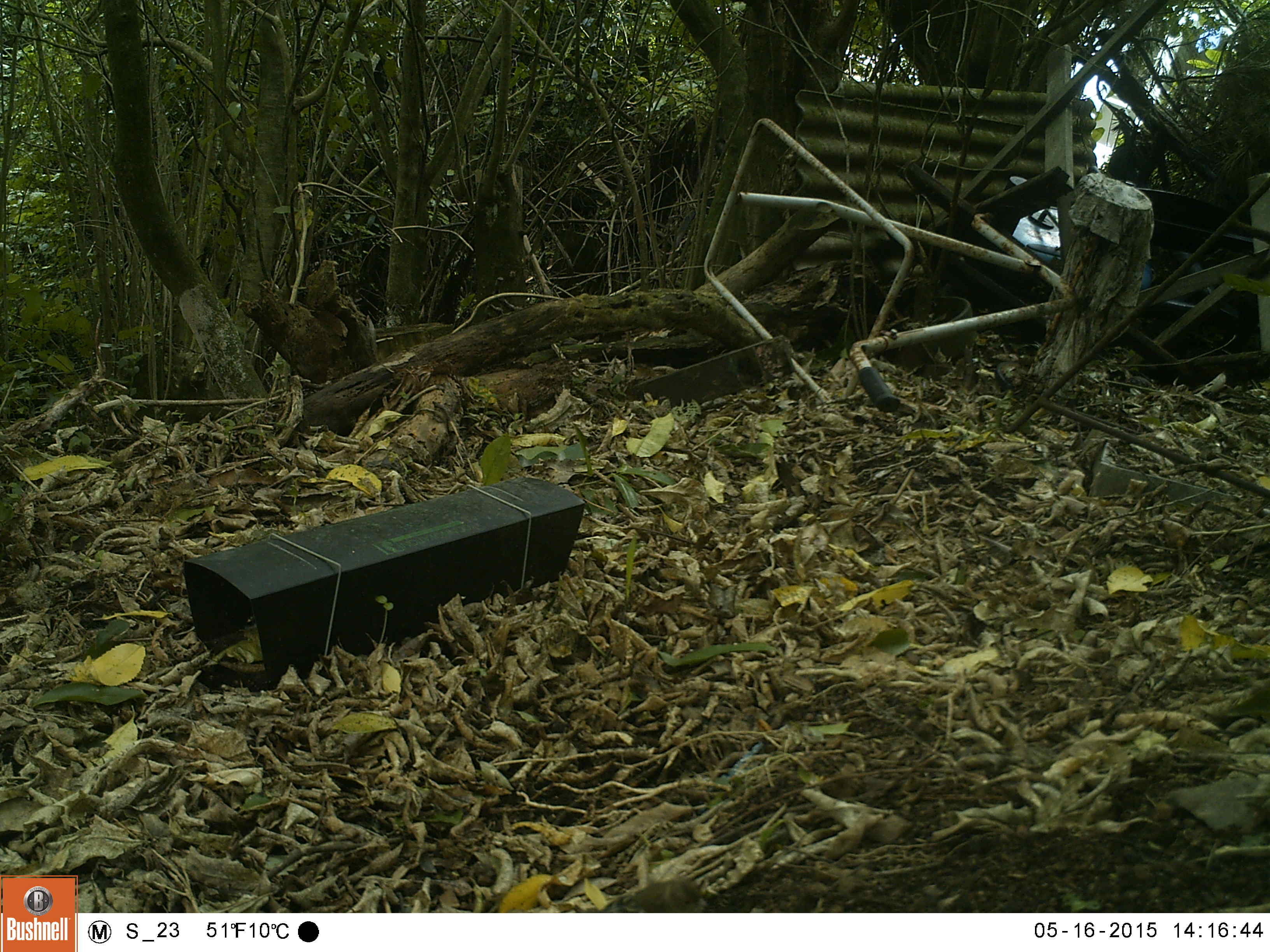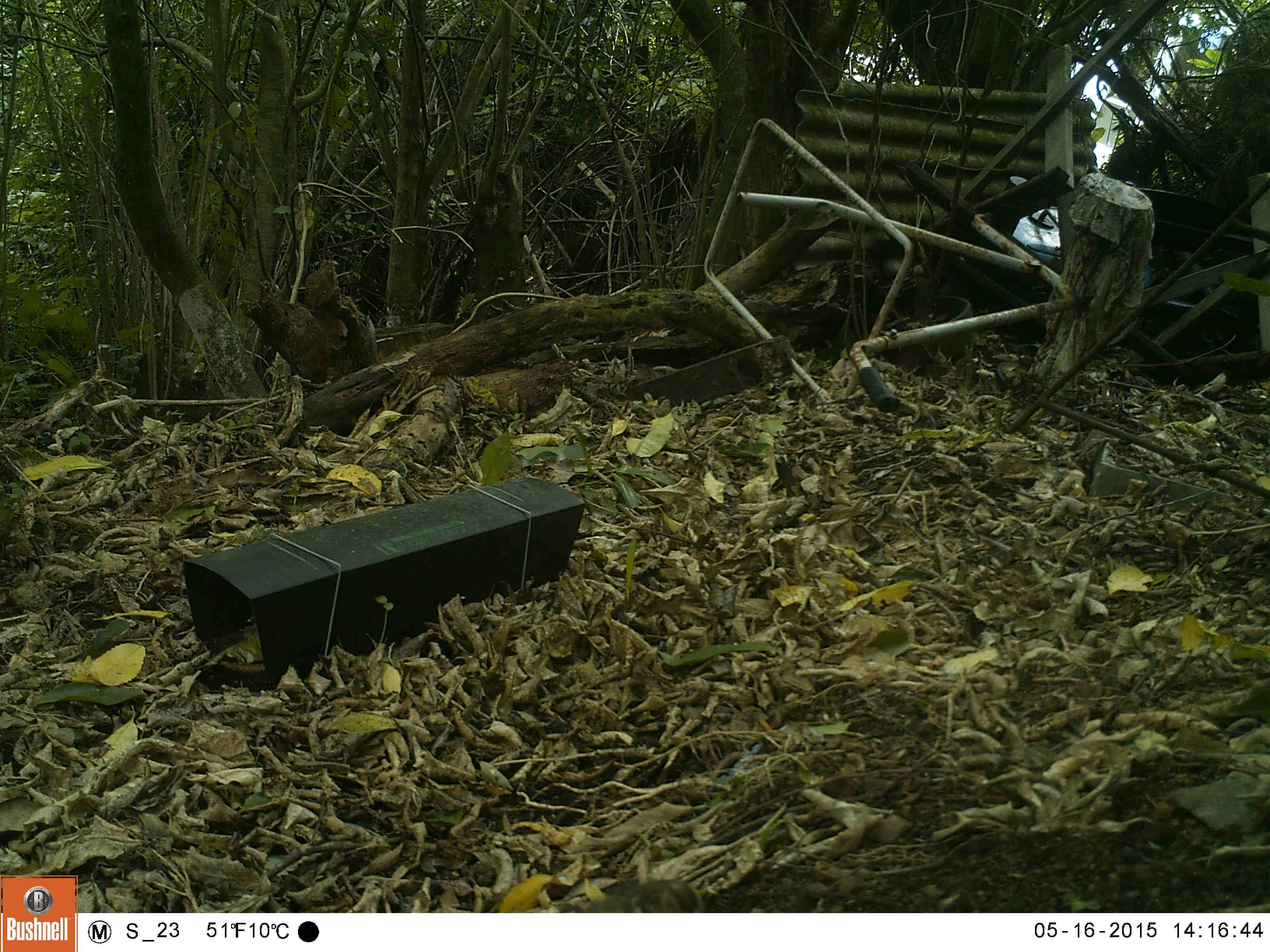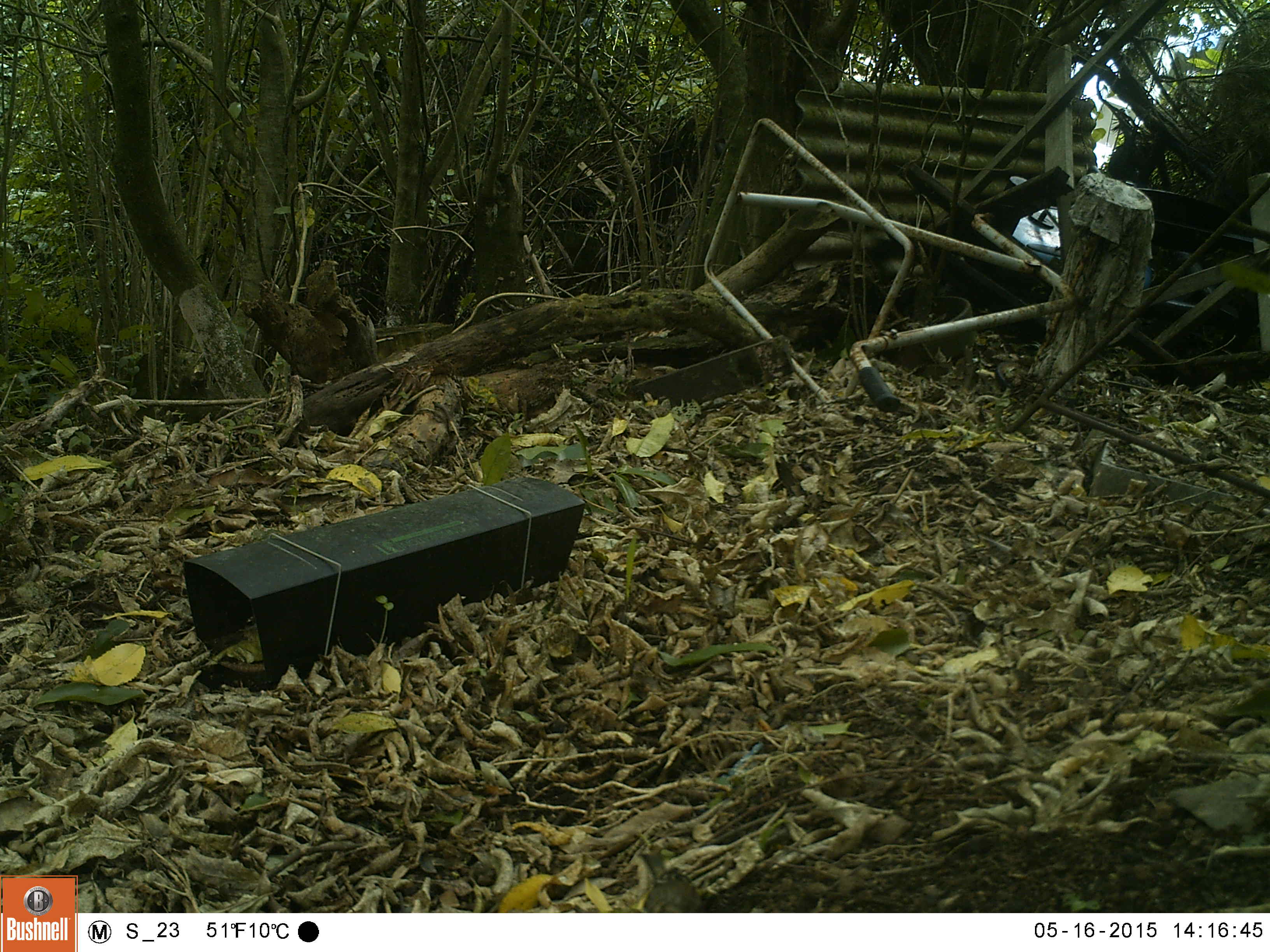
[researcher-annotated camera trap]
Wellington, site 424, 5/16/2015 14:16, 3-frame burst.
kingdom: Animalia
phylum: Chordata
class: Aves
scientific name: Aves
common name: bird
Bird (Aves).